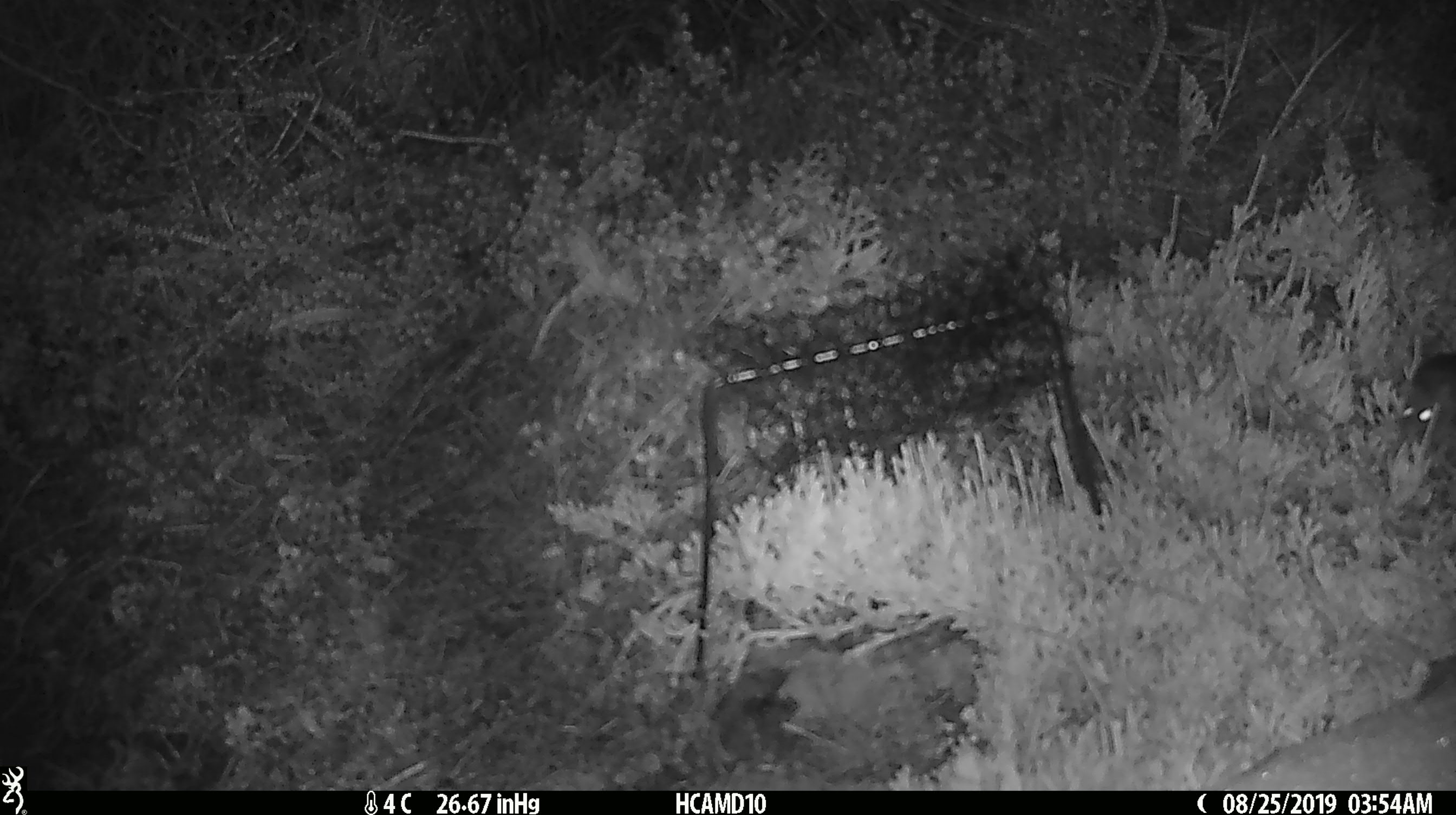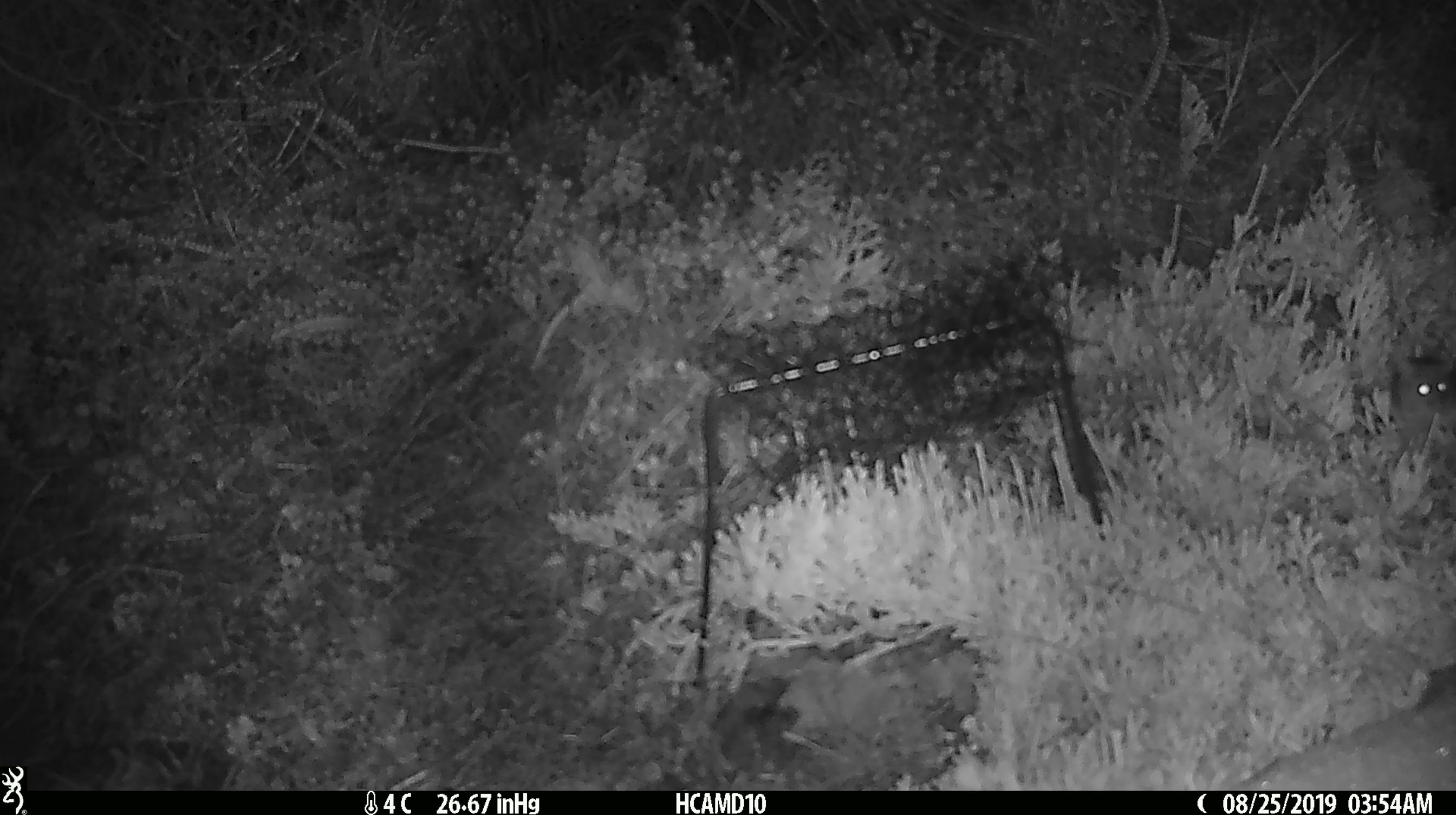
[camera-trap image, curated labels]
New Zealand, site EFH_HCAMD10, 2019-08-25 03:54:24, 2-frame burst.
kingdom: Animalia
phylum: Chordata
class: Mammalia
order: Rodentia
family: Muridae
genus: Mus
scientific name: Mus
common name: mouse